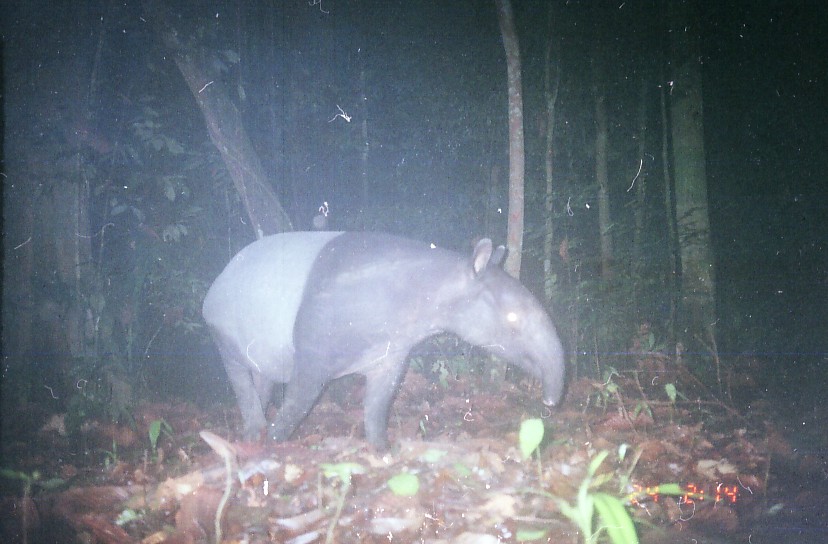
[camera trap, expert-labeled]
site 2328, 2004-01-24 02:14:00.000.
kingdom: Animalia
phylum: Chordata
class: Mammalia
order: Perissodactyla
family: Tapiridae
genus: Tapirus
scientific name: Tapirus indicus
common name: malayan tapir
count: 1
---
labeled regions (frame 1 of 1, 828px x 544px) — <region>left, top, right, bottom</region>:
tapirus indicus: <region>200, 227, 568, 458</region>